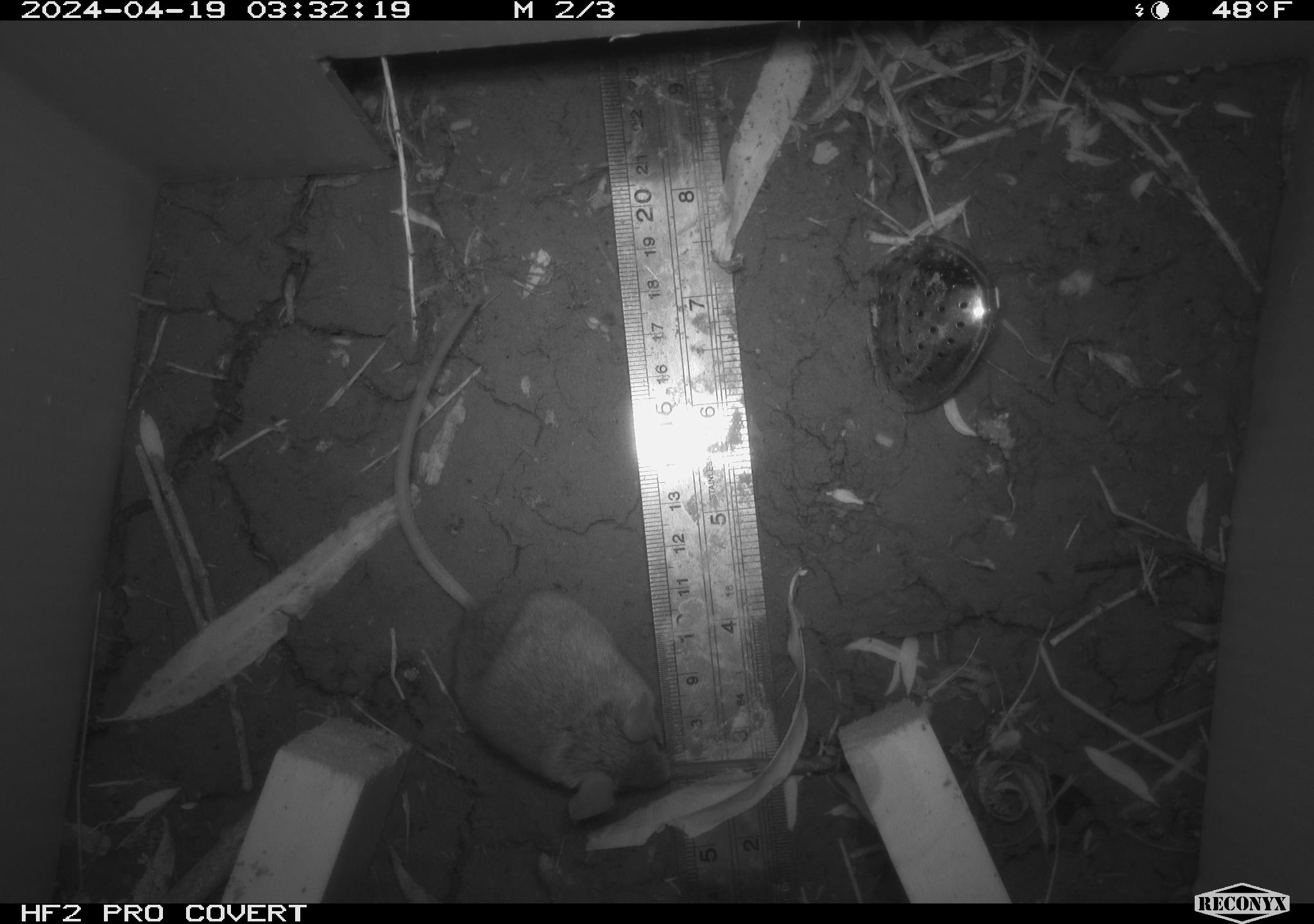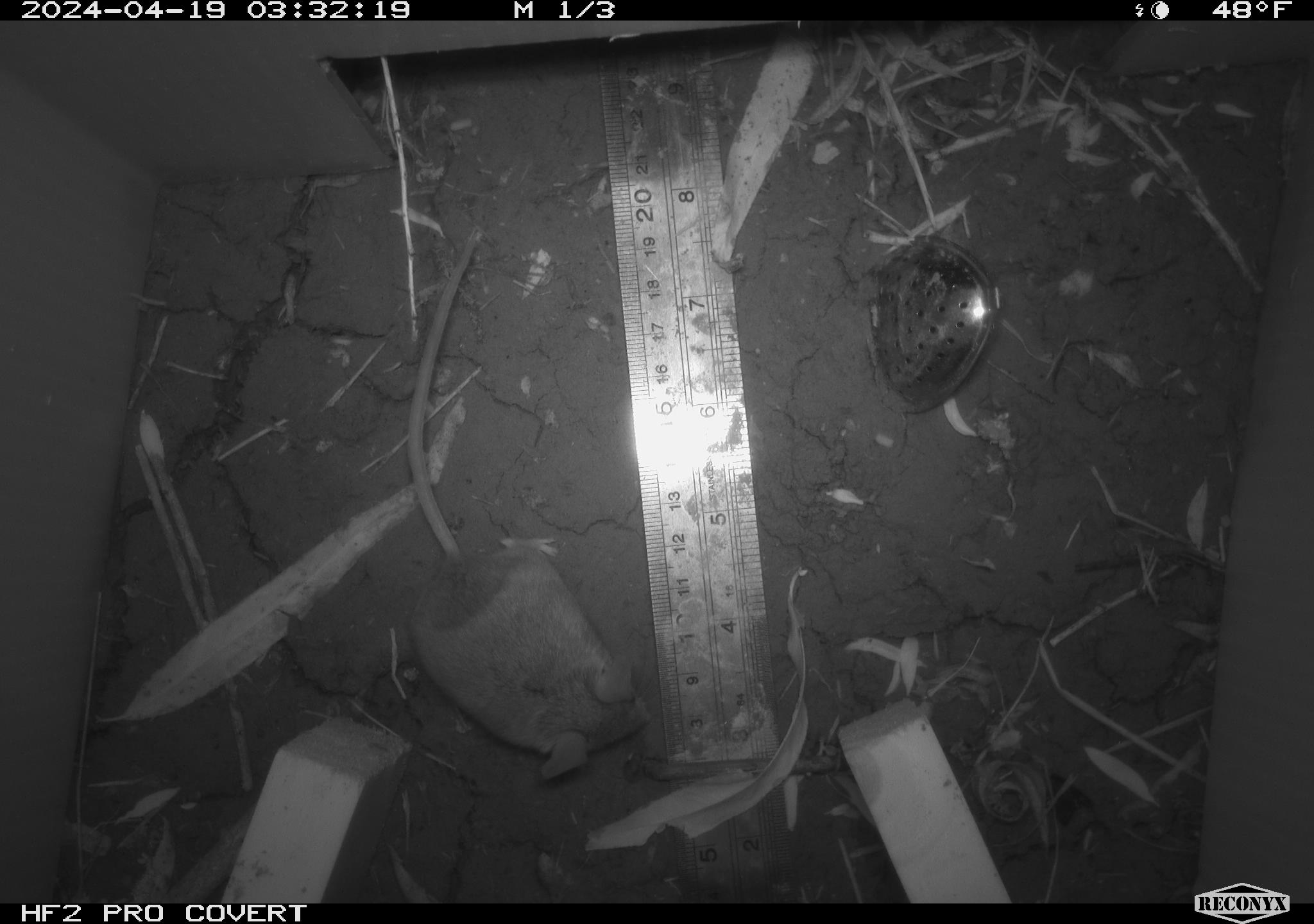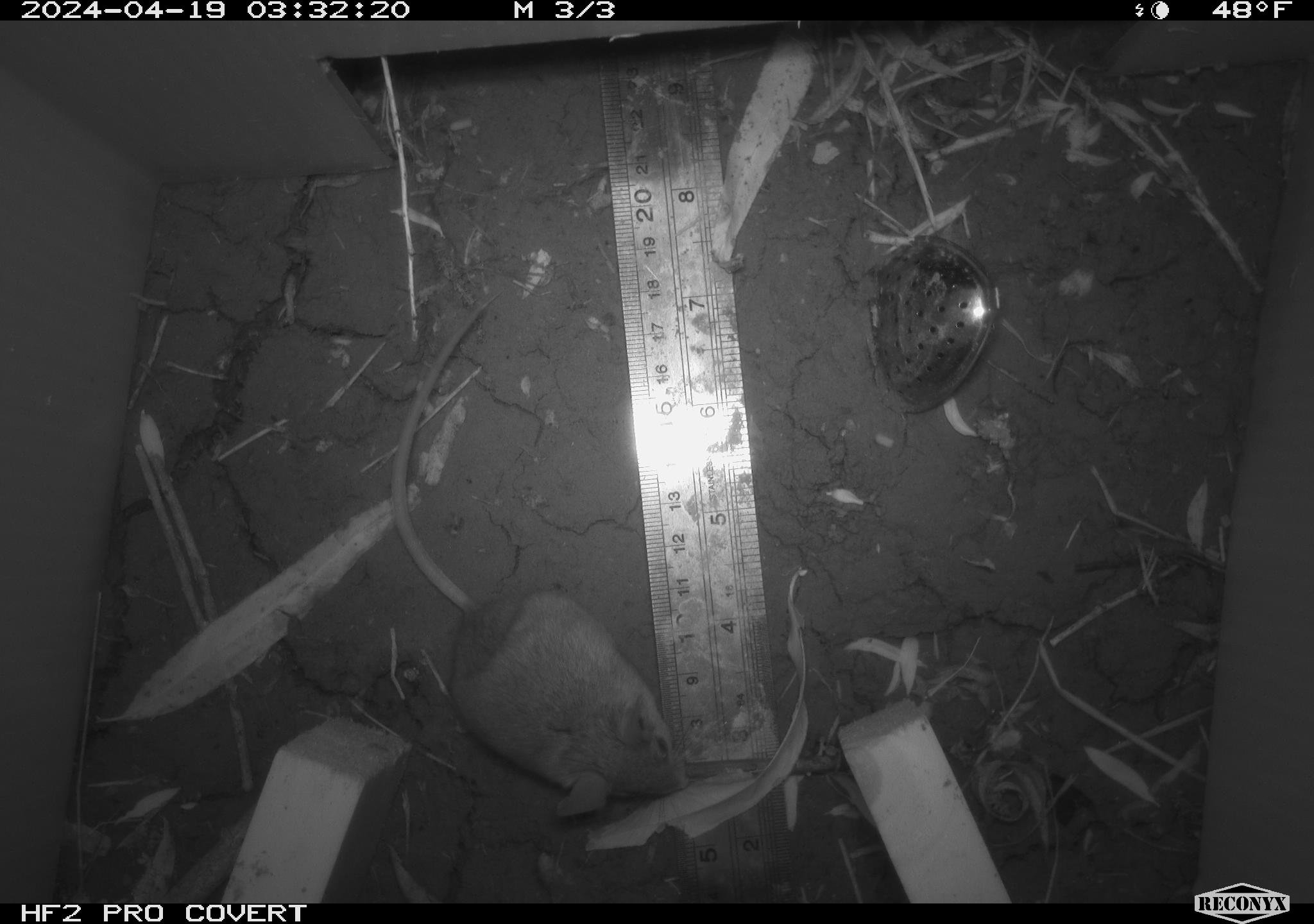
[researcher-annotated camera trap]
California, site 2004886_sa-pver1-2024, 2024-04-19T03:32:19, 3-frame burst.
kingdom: Animalia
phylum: Chordata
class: Mammalia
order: Rodentia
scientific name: Rodentia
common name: mouse species